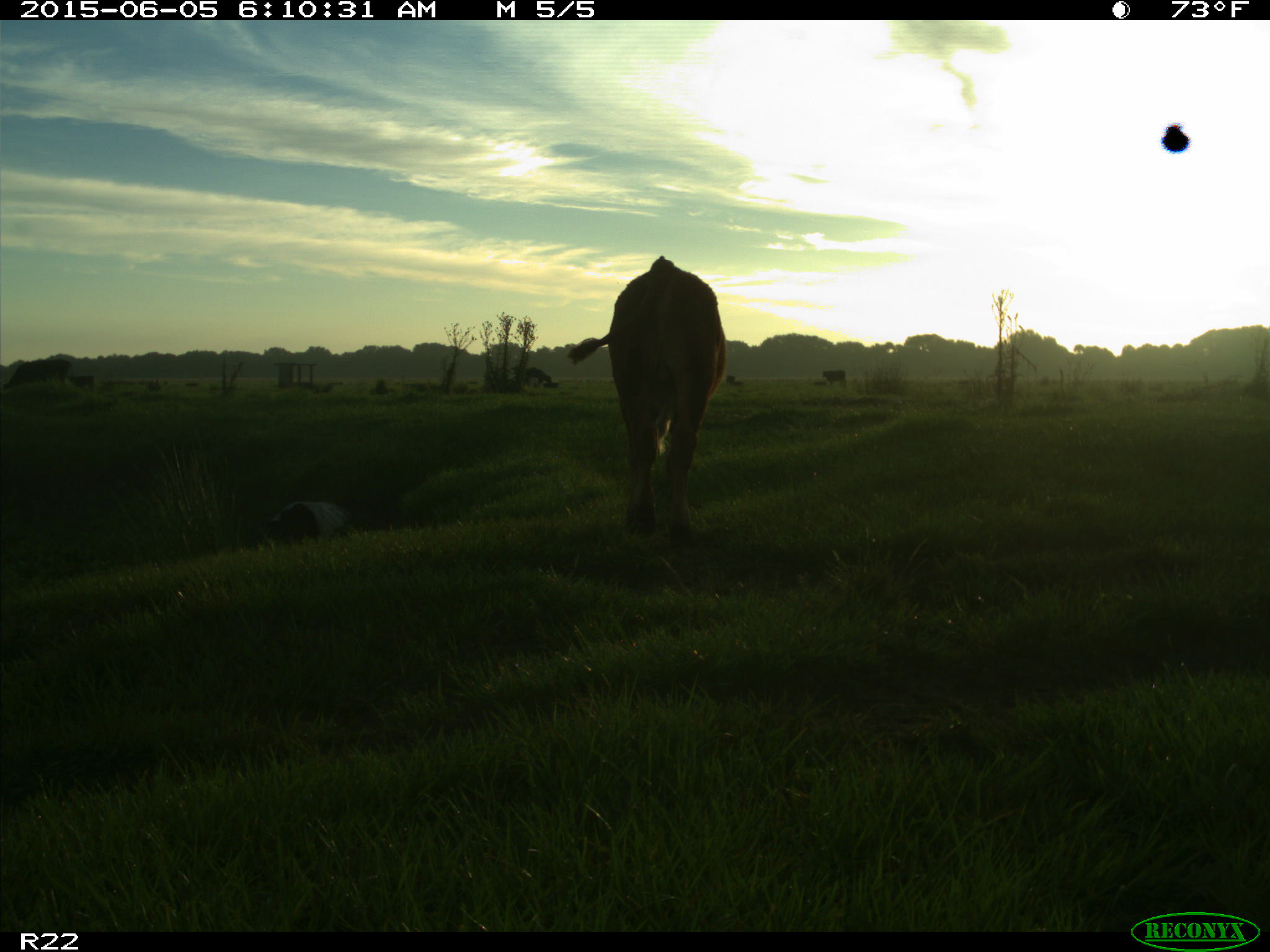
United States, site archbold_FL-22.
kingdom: Animalia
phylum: Chordata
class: Mammalia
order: Artiodactyla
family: Bovidae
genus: Bos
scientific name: Bos taurus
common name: domestic cow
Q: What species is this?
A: Bos taurus (domestic cow).